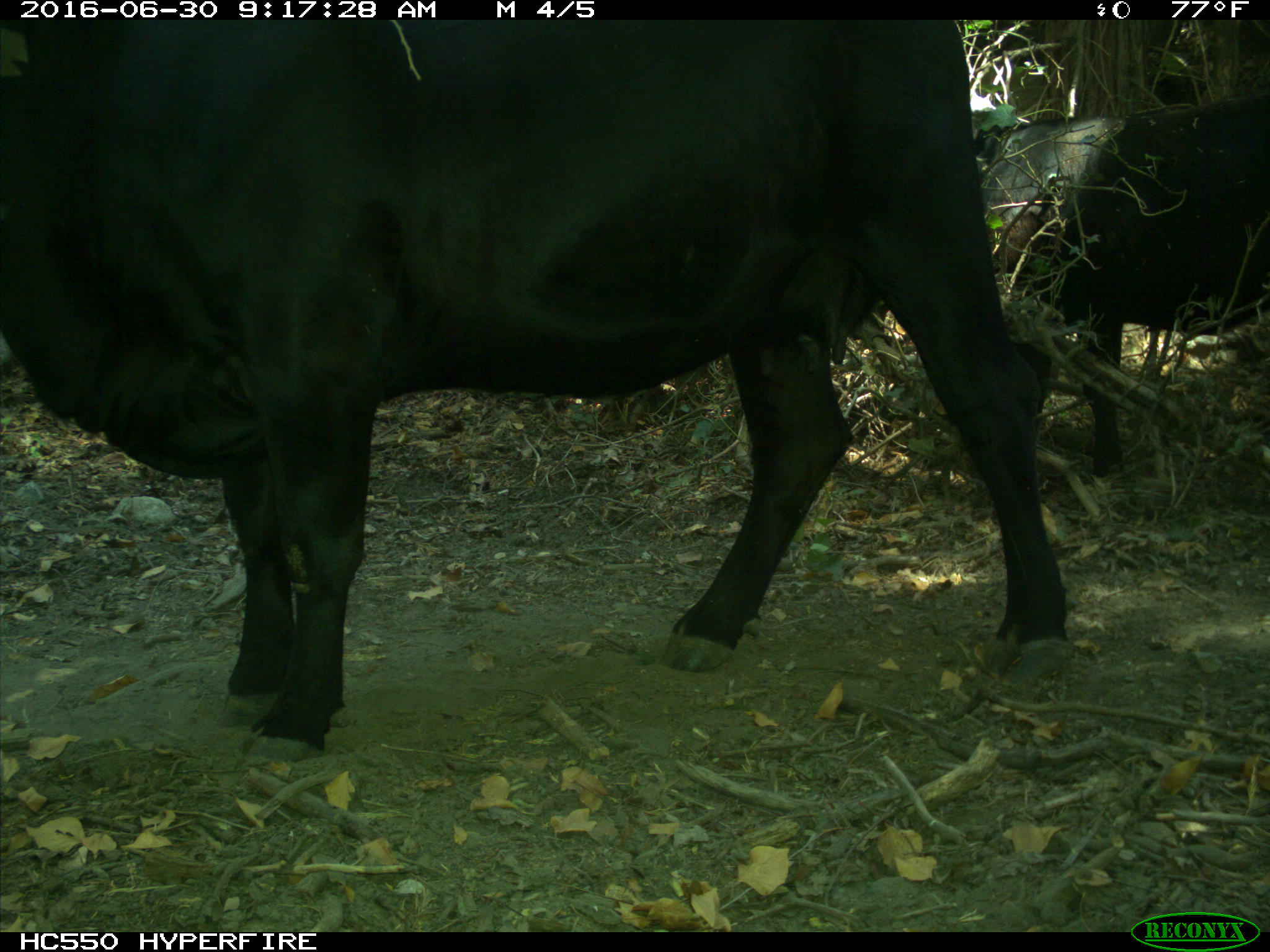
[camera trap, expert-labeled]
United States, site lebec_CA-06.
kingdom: Animalia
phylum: Chordata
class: Mammalia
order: Artiodactyla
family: Bovidae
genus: Bos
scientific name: Bos taurus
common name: domestic cow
Bos taurus (domestic cow).